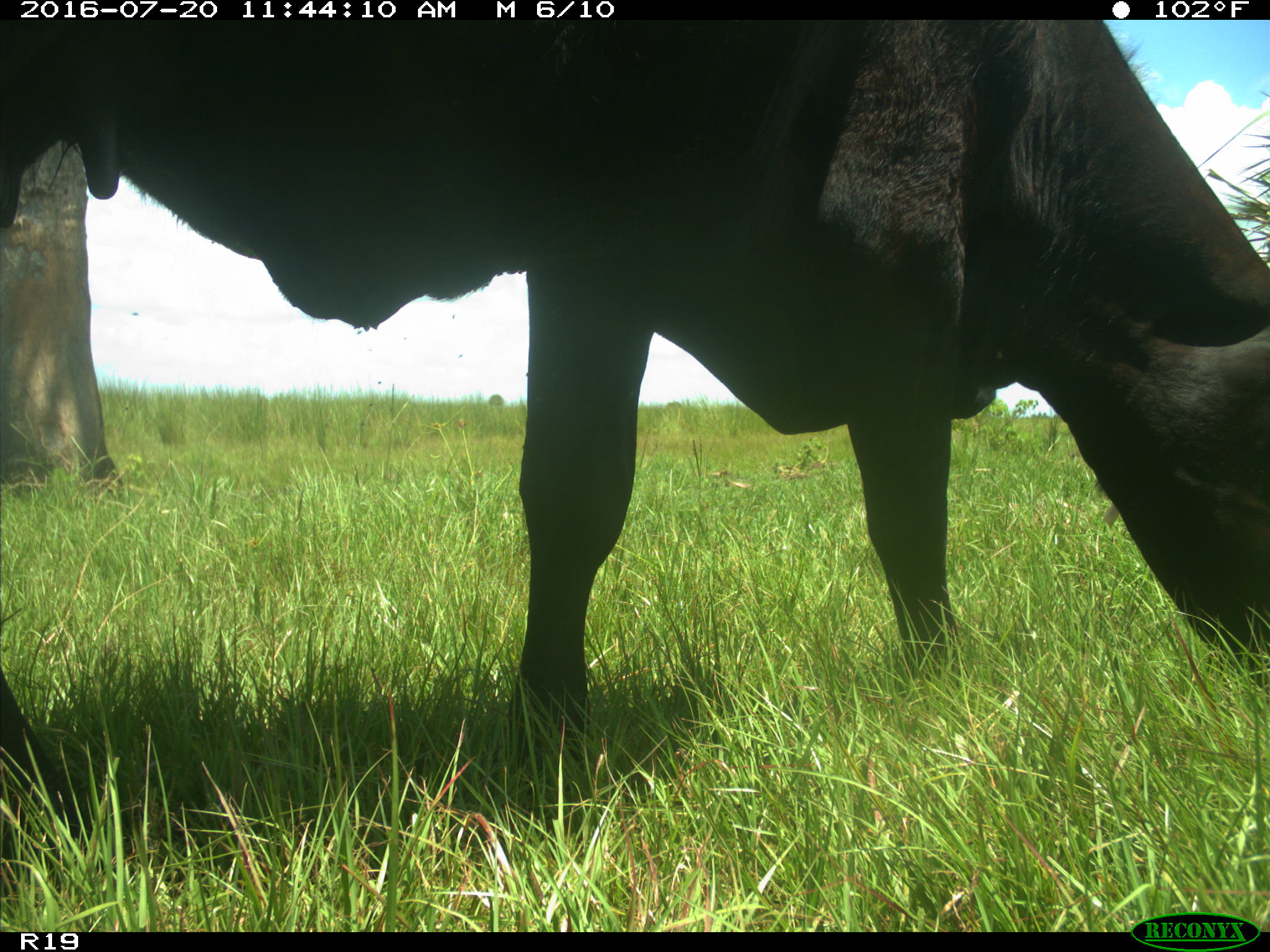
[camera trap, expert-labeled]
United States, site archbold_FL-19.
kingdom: Animalia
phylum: Chordata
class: Mammalia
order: Artiodactyla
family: Bovidae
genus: Bos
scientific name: Bos taurus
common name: domestic cow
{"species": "Bos taurus (domestic cow)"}